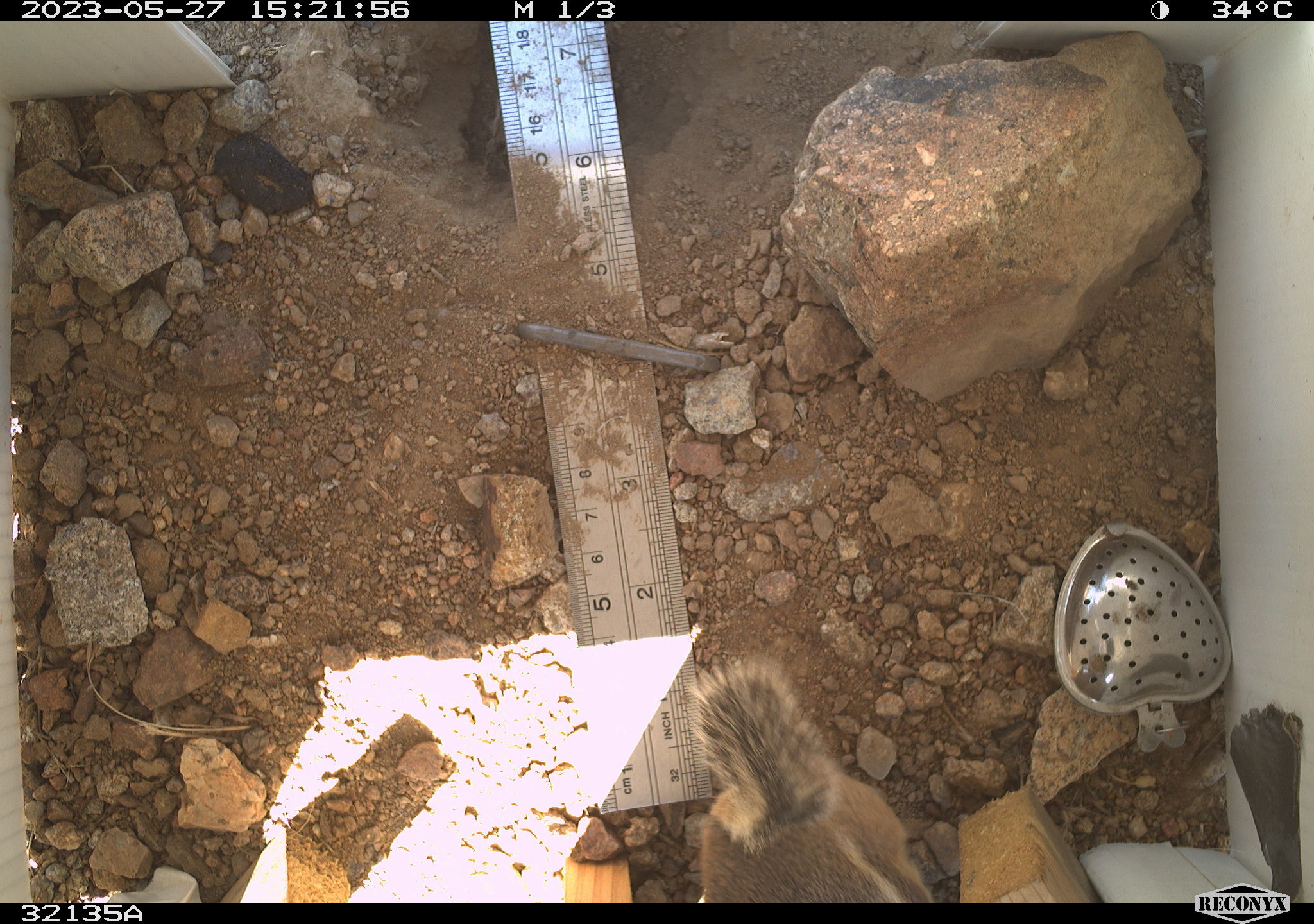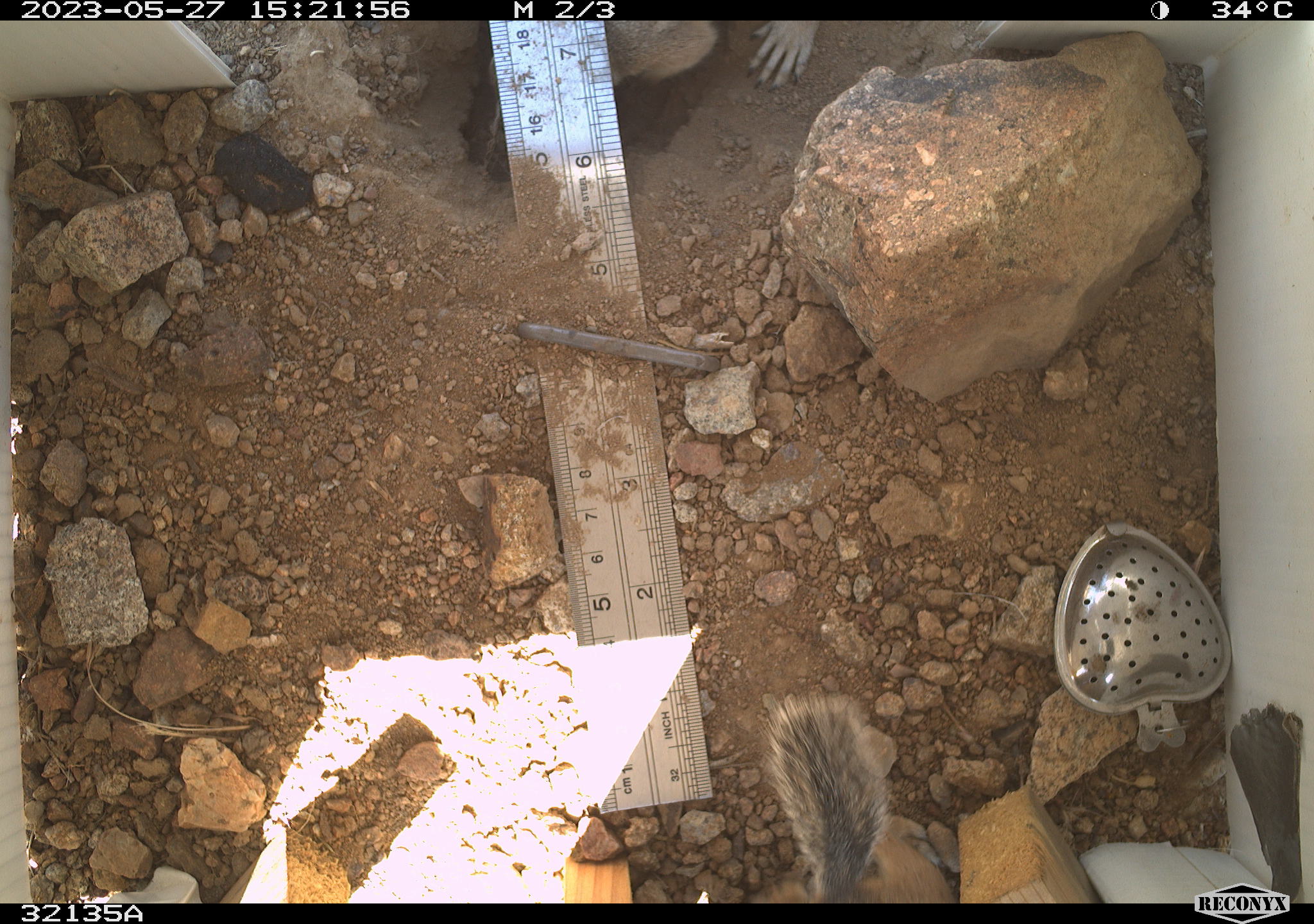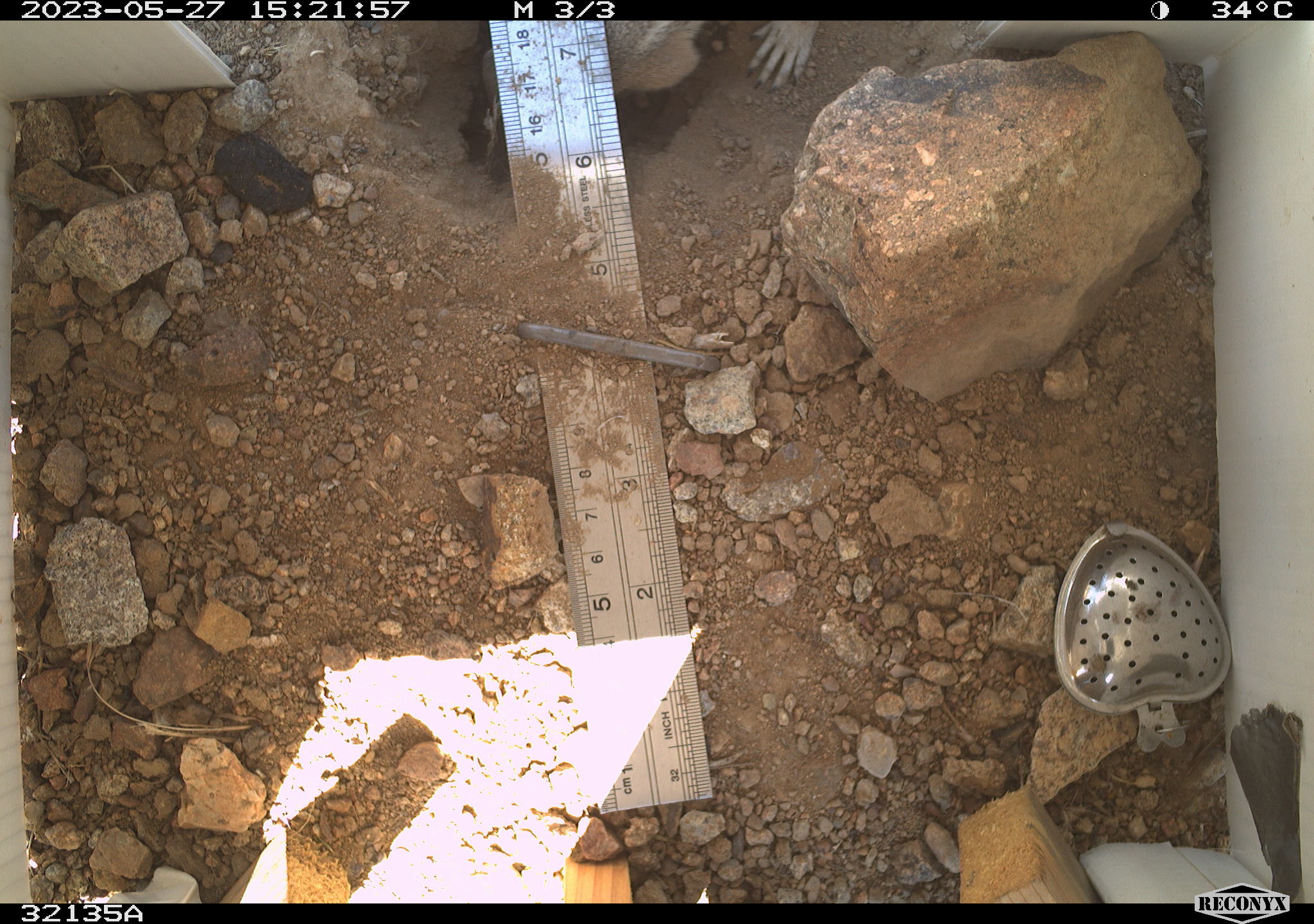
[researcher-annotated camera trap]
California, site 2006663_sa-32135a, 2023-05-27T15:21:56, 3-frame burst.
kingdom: Animalia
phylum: Chordata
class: Mammalia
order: Rodentia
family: Sciuridae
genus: Ammospermophilus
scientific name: Ammospermophilus leucurus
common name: white-tailed antelope squirrel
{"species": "white-tailed antelope squirrel (Ammospermophilus leucurus)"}